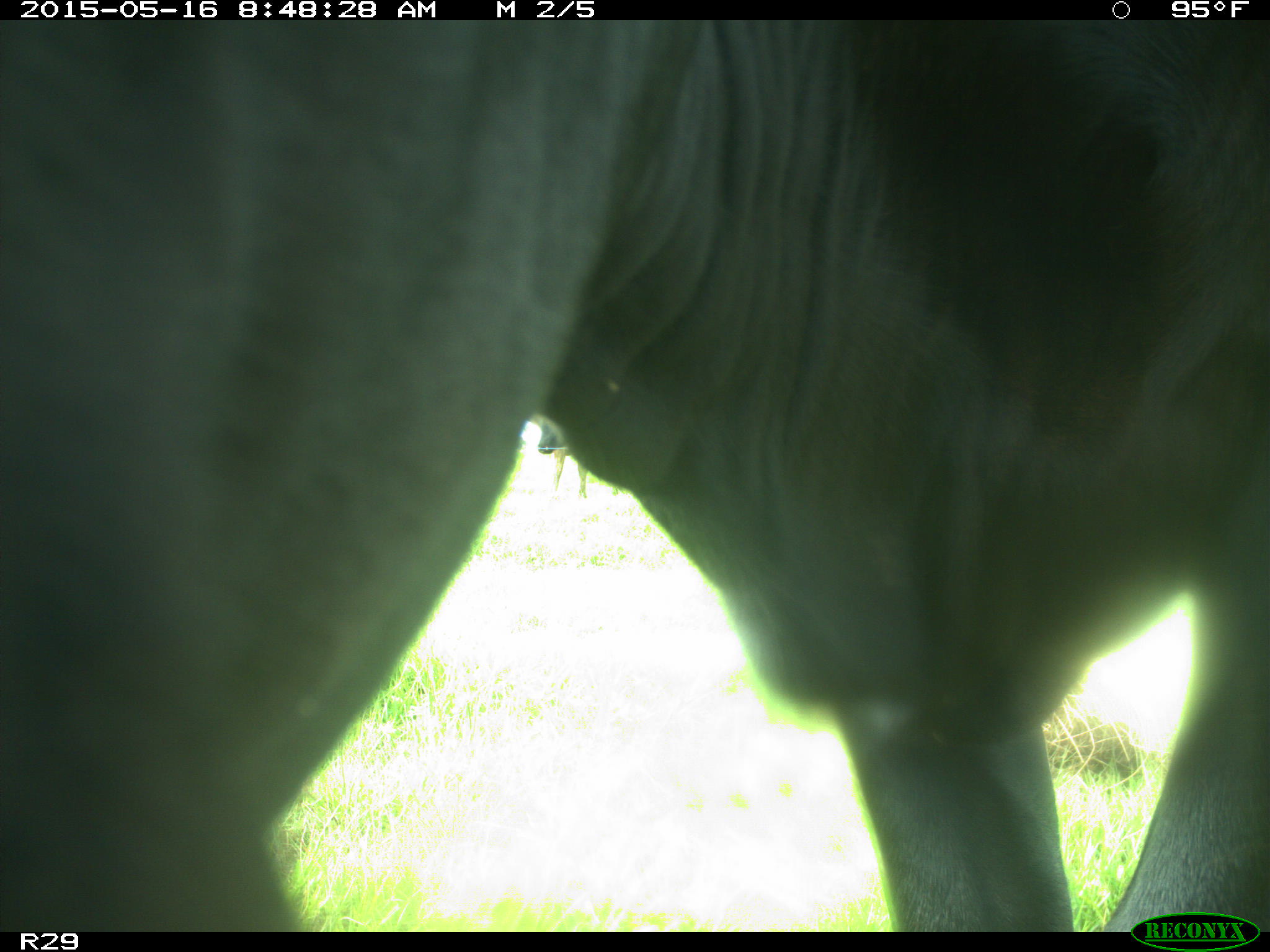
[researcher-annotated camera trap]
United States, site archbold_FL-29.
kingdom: Animalia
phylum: Chordata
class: Mammalia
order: Artiodactyla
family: Bovidae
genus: Bos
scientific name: Bos taurus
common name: domestic cow